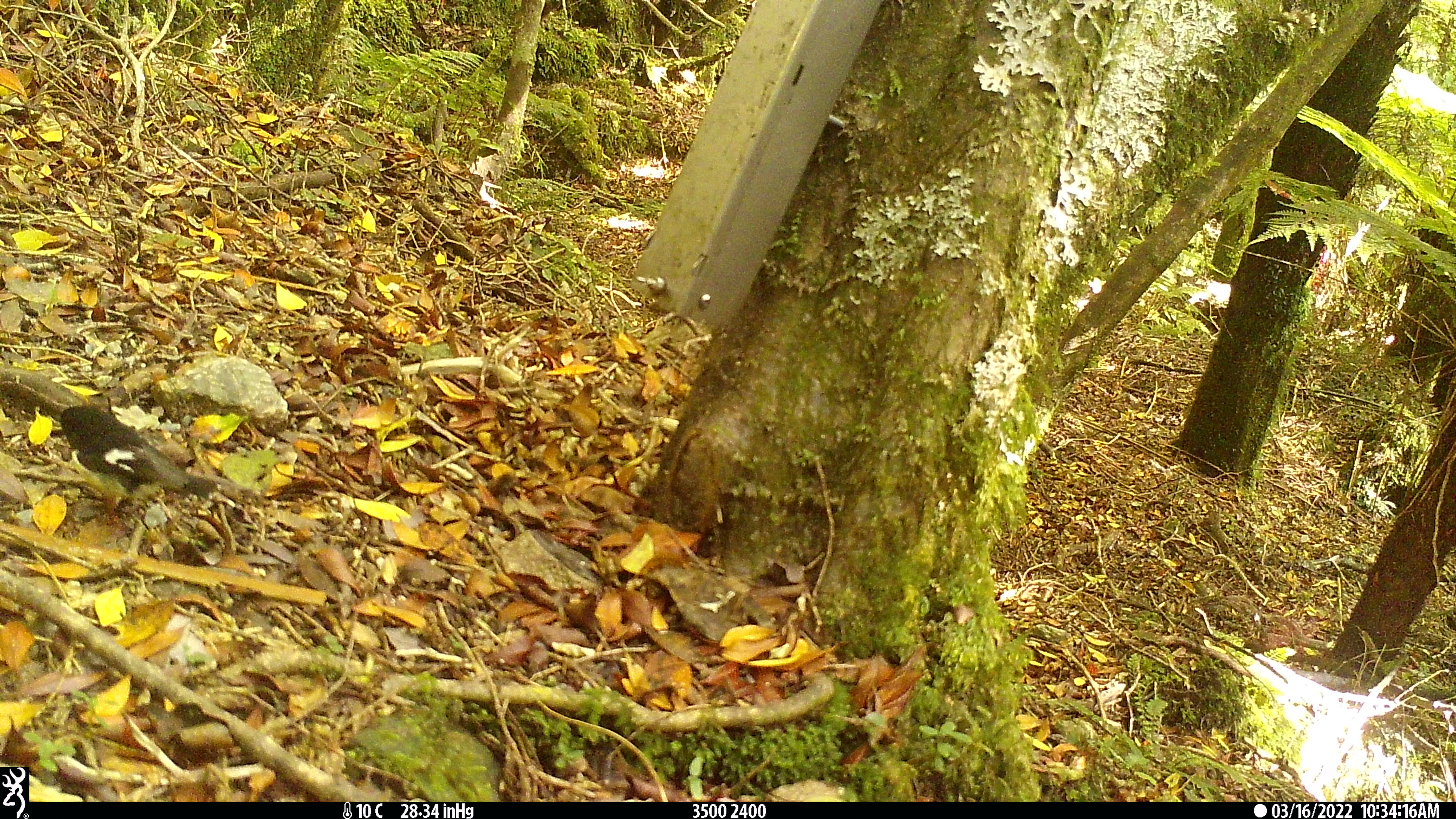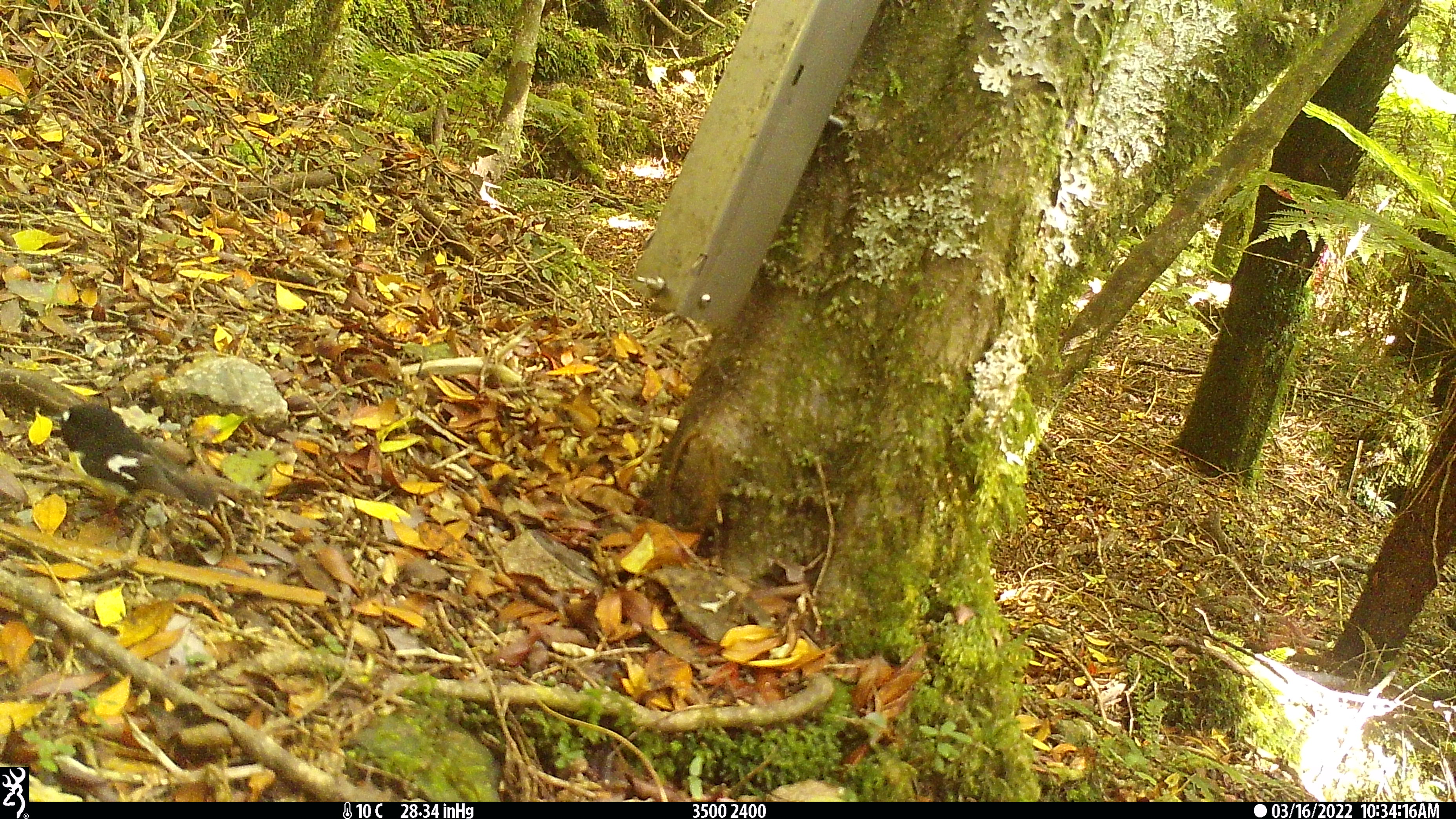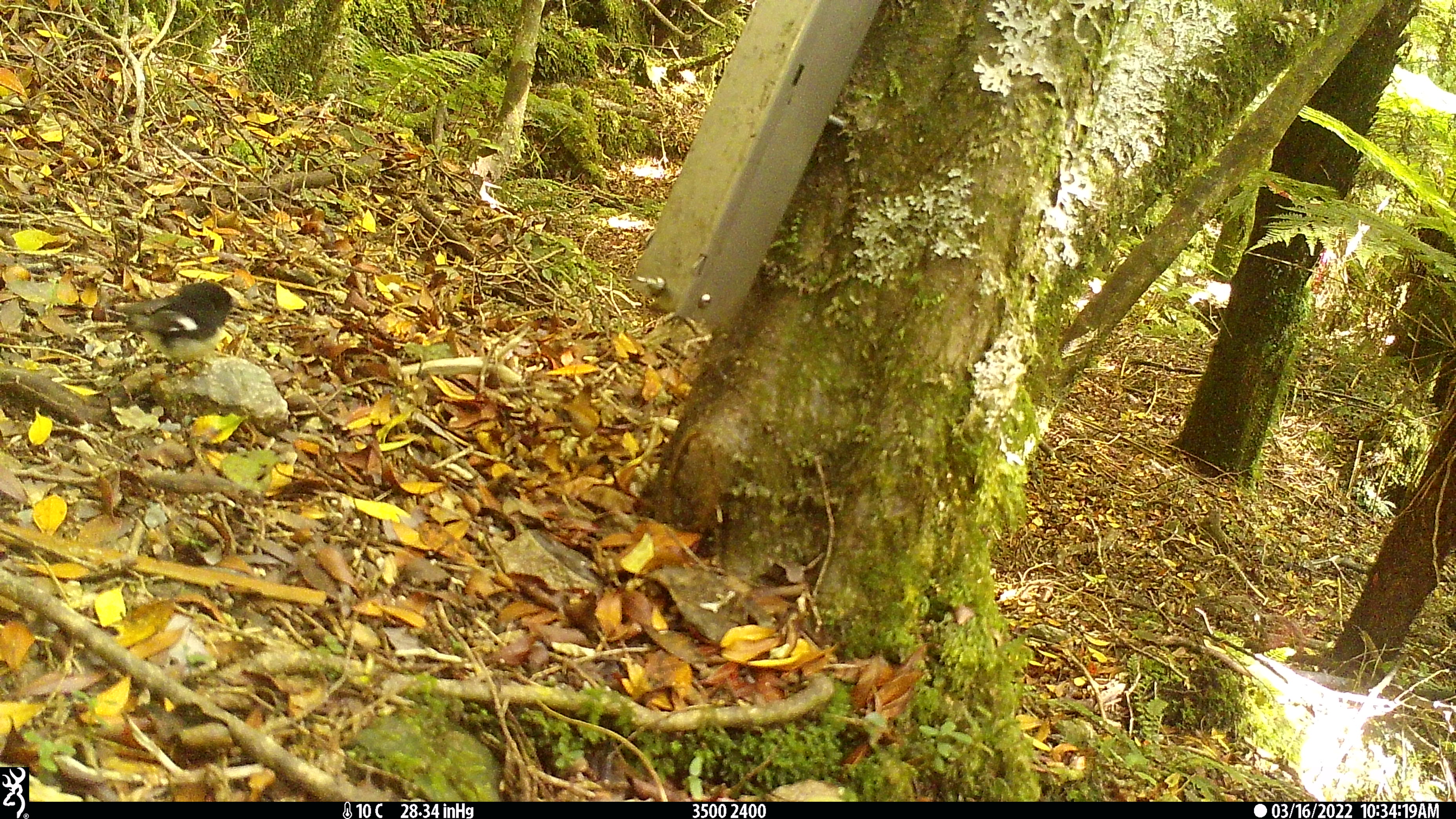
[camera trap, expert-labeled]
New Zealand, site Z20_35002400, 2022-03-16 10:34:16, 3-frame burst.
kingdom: Animalia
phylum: Chordata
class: Aves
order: Passeriformes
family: Petroicidae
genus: Petroica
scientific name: Petroica macrocephala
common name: tomtit